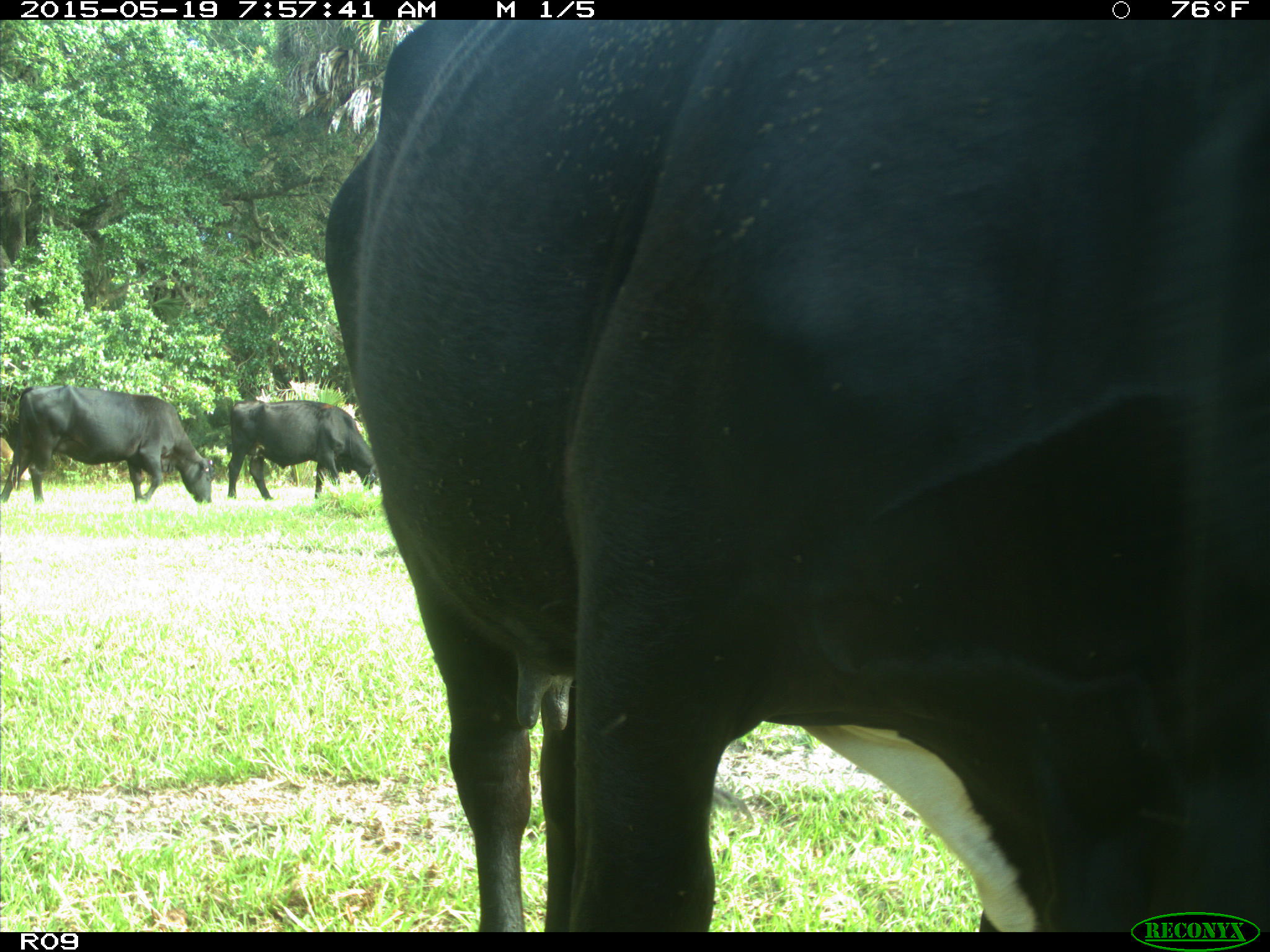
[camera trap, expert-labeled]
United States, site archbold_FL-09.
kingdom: Animalia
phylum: Chordata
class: Mammalia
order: Artiodactyla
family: Bovidae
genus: Bos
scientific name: Bos taurus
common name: domestic cow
Bos taurus (domestic cow).